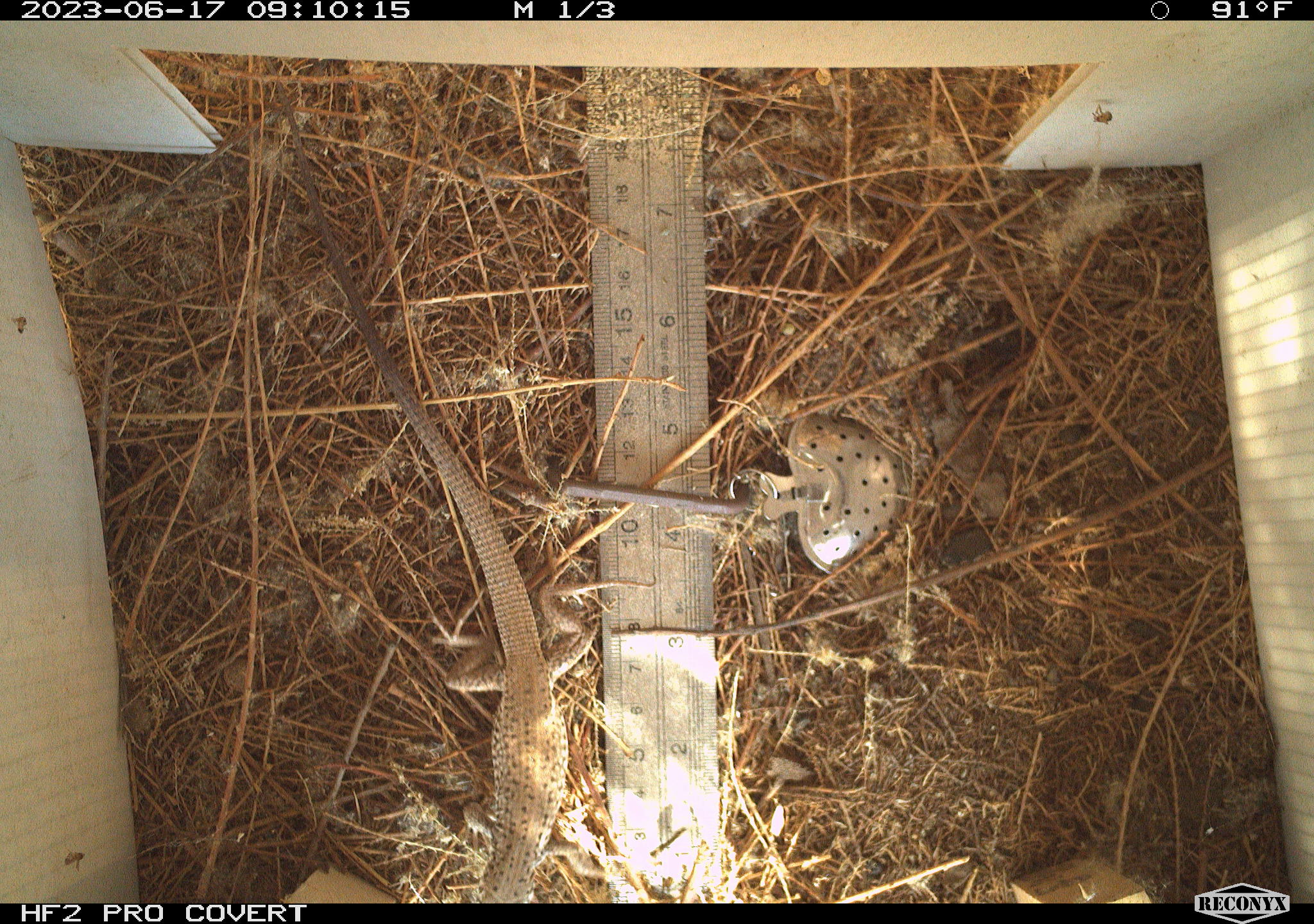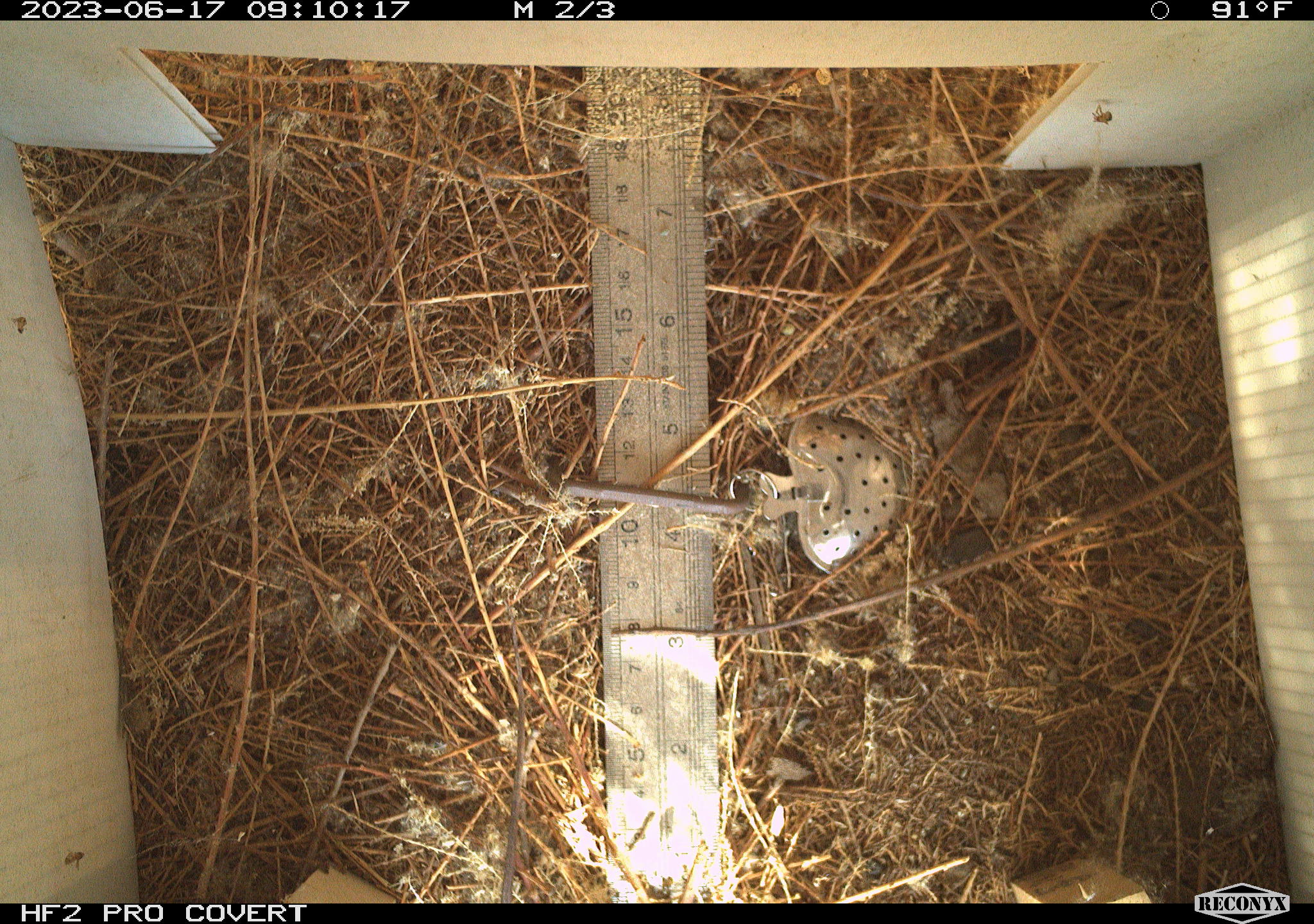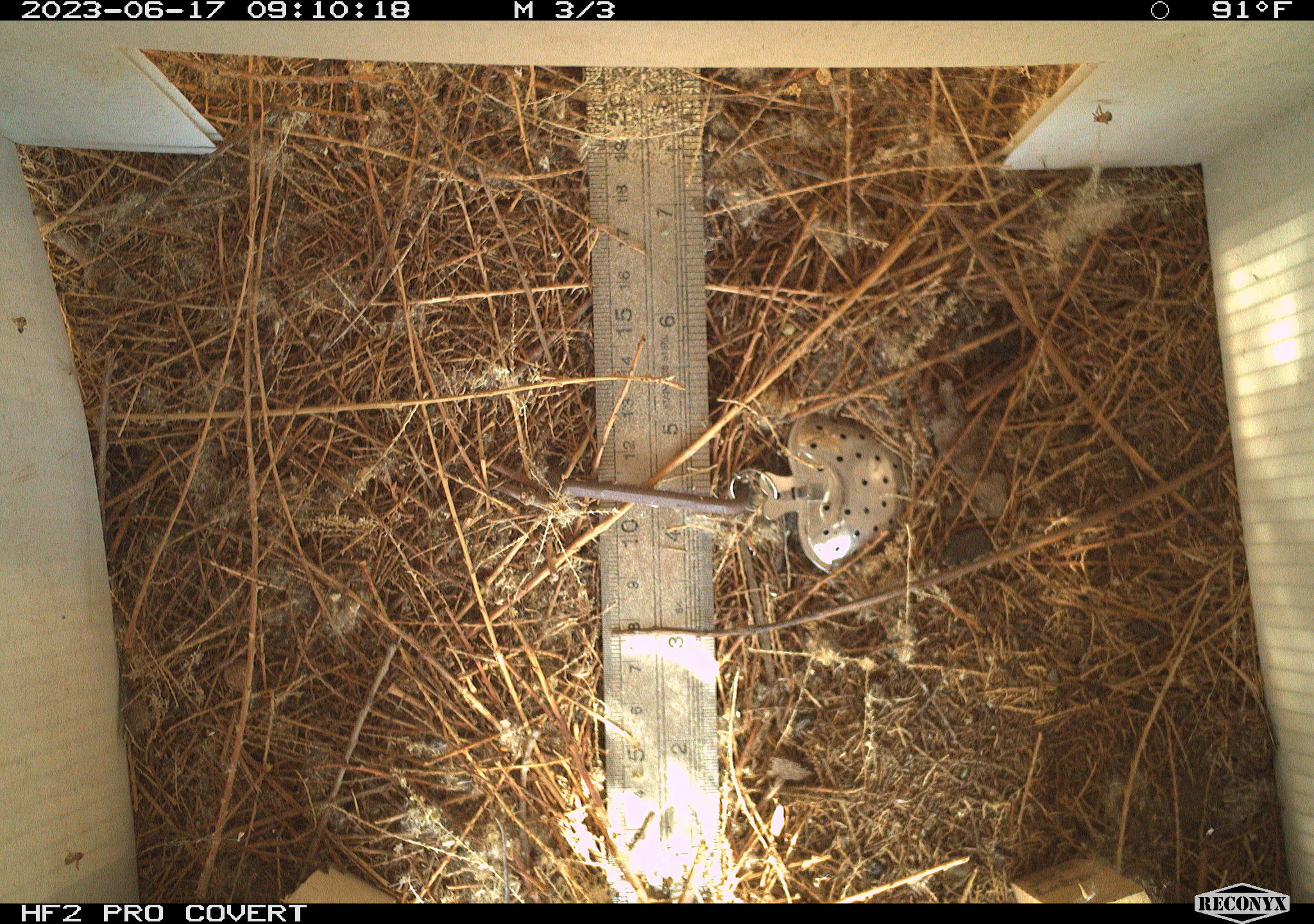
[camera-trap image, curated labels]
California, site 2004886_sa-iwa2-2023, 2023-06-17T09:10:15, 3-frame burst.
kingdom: Animalia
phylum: Chordata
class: Reptilia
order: Squamata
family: Teiidae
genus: Aspidoscelis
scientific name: Aspidoscelis tigris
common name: western whiptail